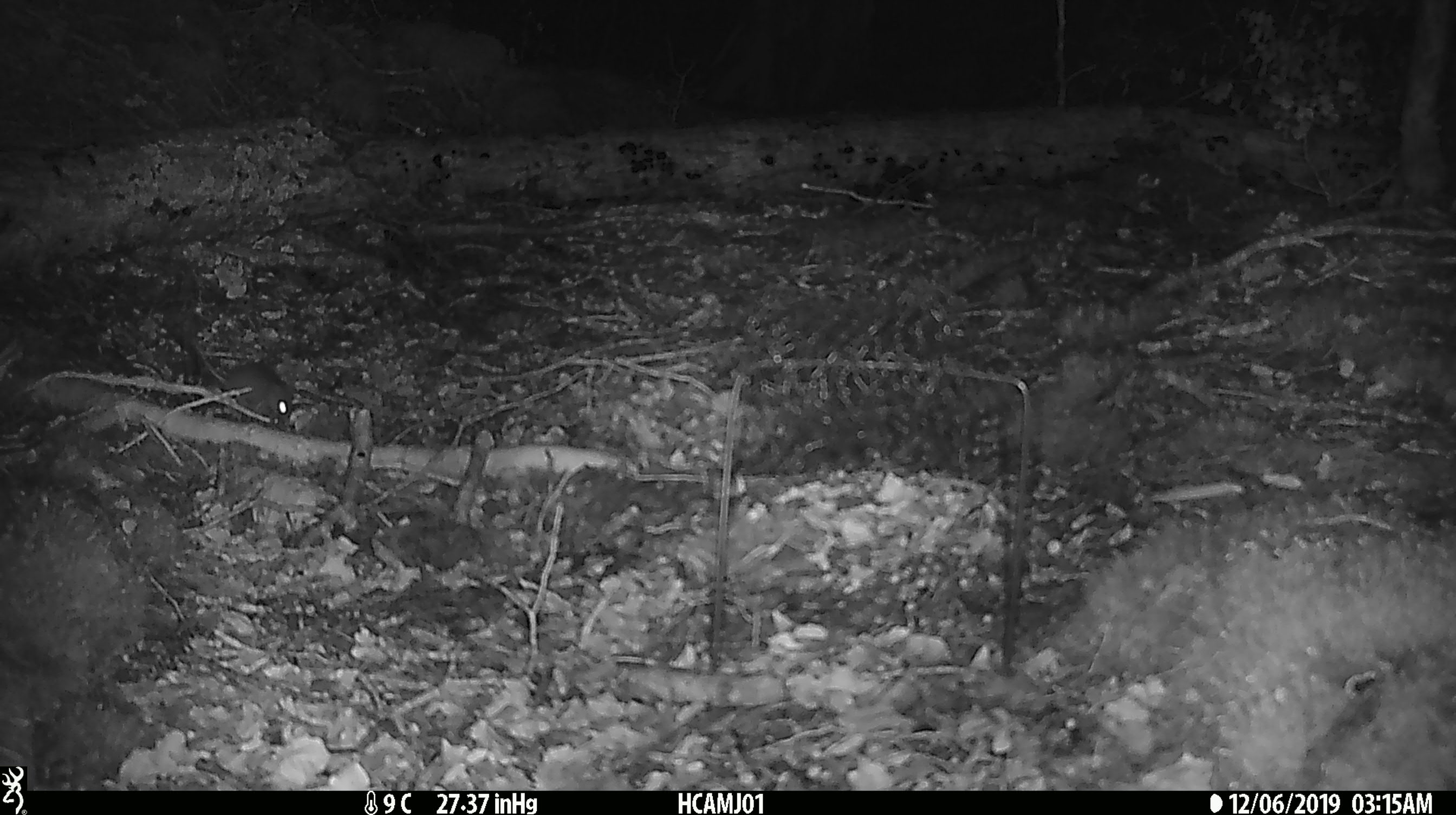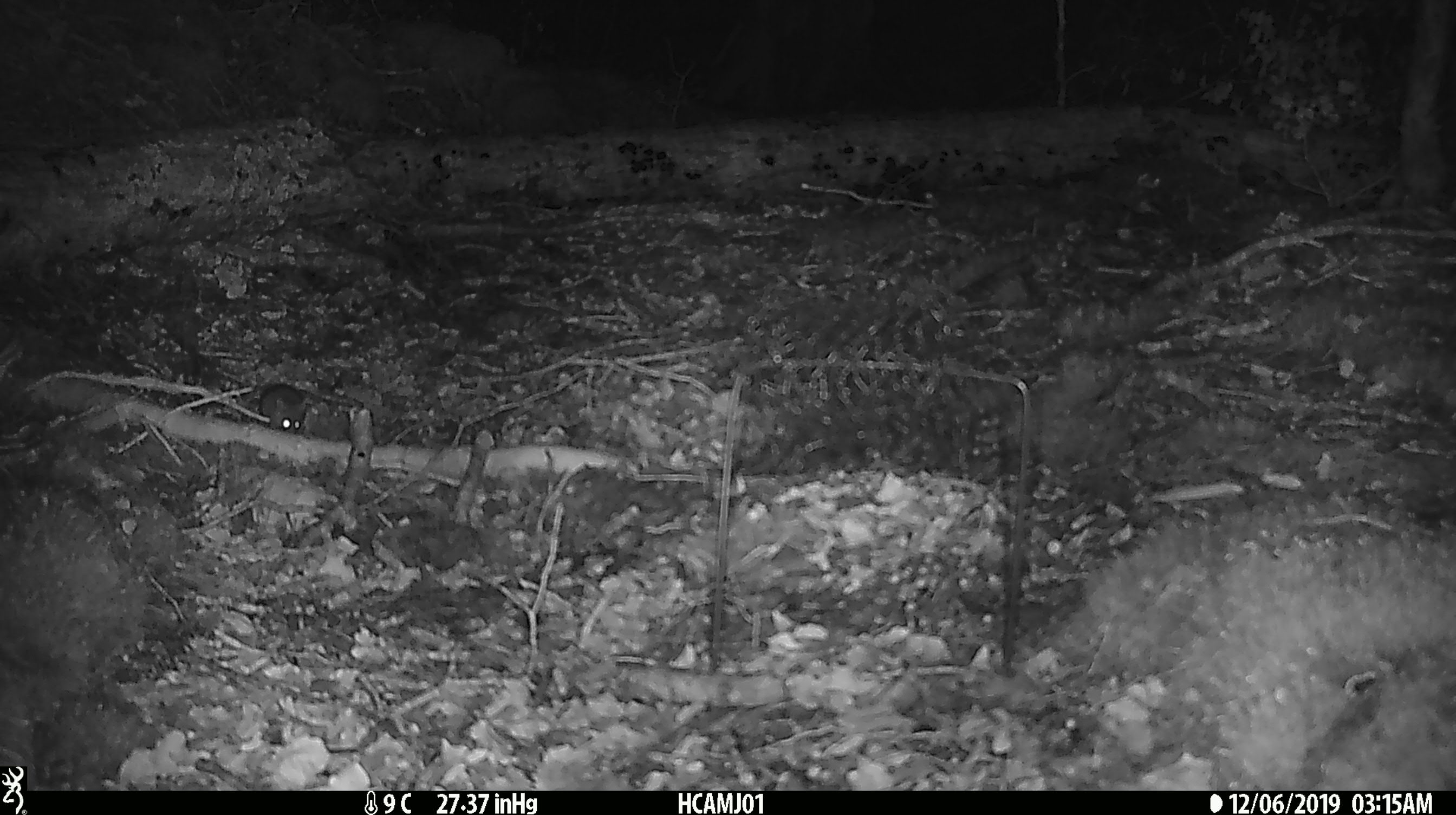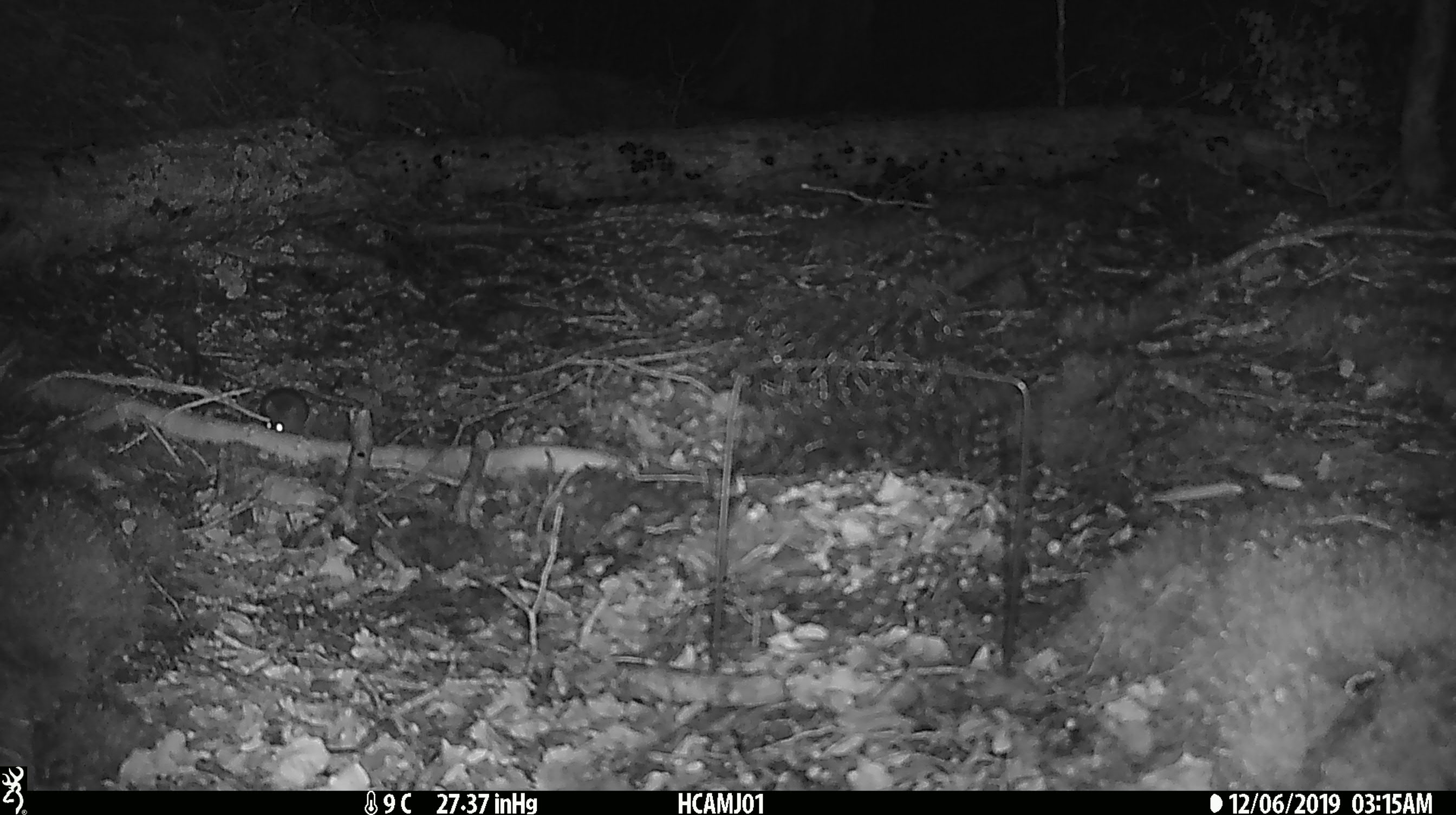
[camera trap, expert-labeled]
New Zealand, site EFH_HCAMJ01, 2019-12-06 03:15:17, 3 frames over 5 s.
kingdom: Animalia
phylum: Chordata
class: Mammalia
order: Rodentia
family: Muridae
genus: Mus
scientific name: Mus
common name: mouse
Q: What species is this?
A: Mouse (Mus).